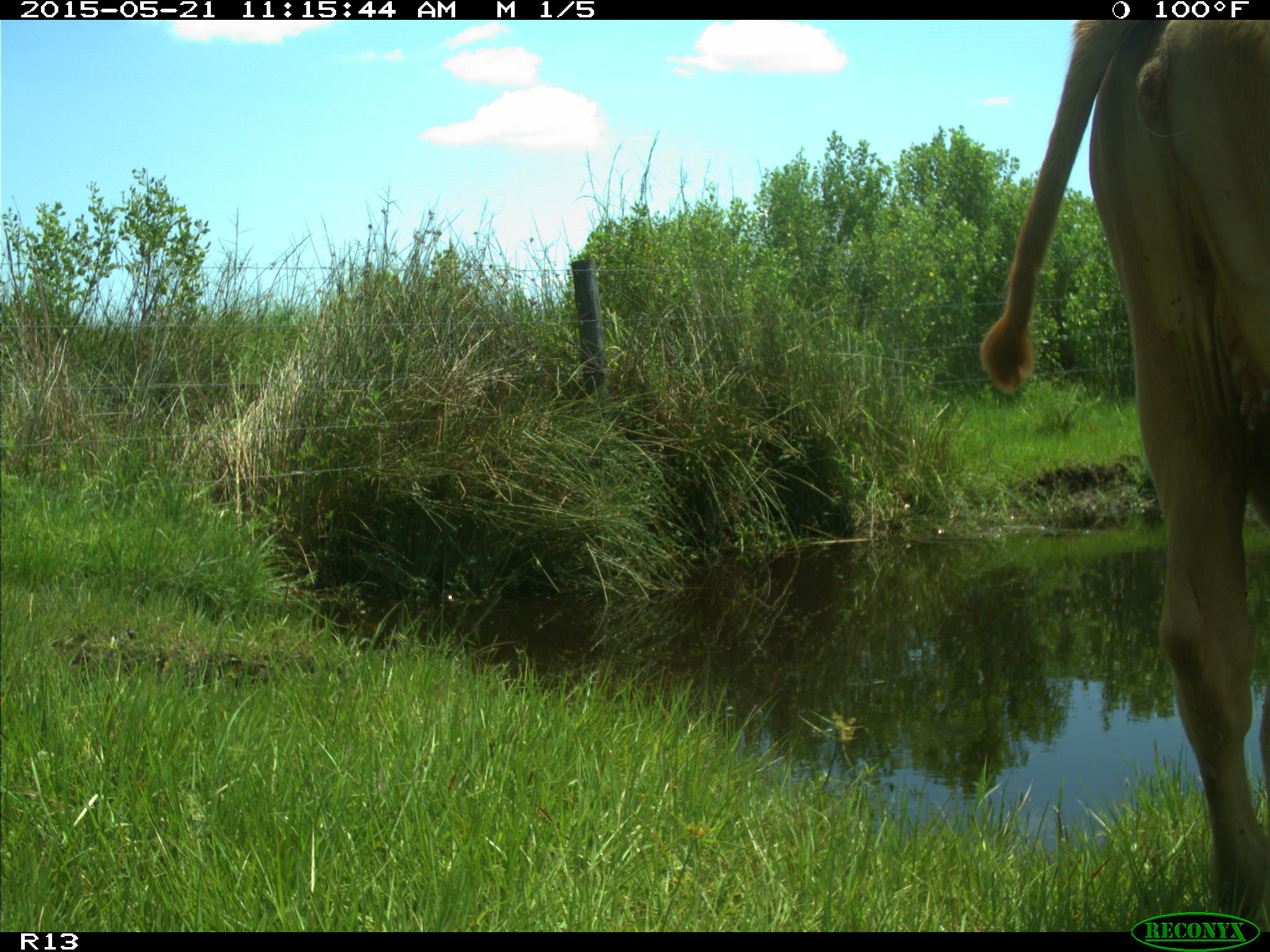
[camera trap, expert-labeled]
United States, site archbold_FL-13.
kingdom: Animalia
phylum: Chordata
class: Mammalia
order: Artiodactyla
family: Bovidae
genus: Bos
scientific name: Bos taurus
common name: domestic cow